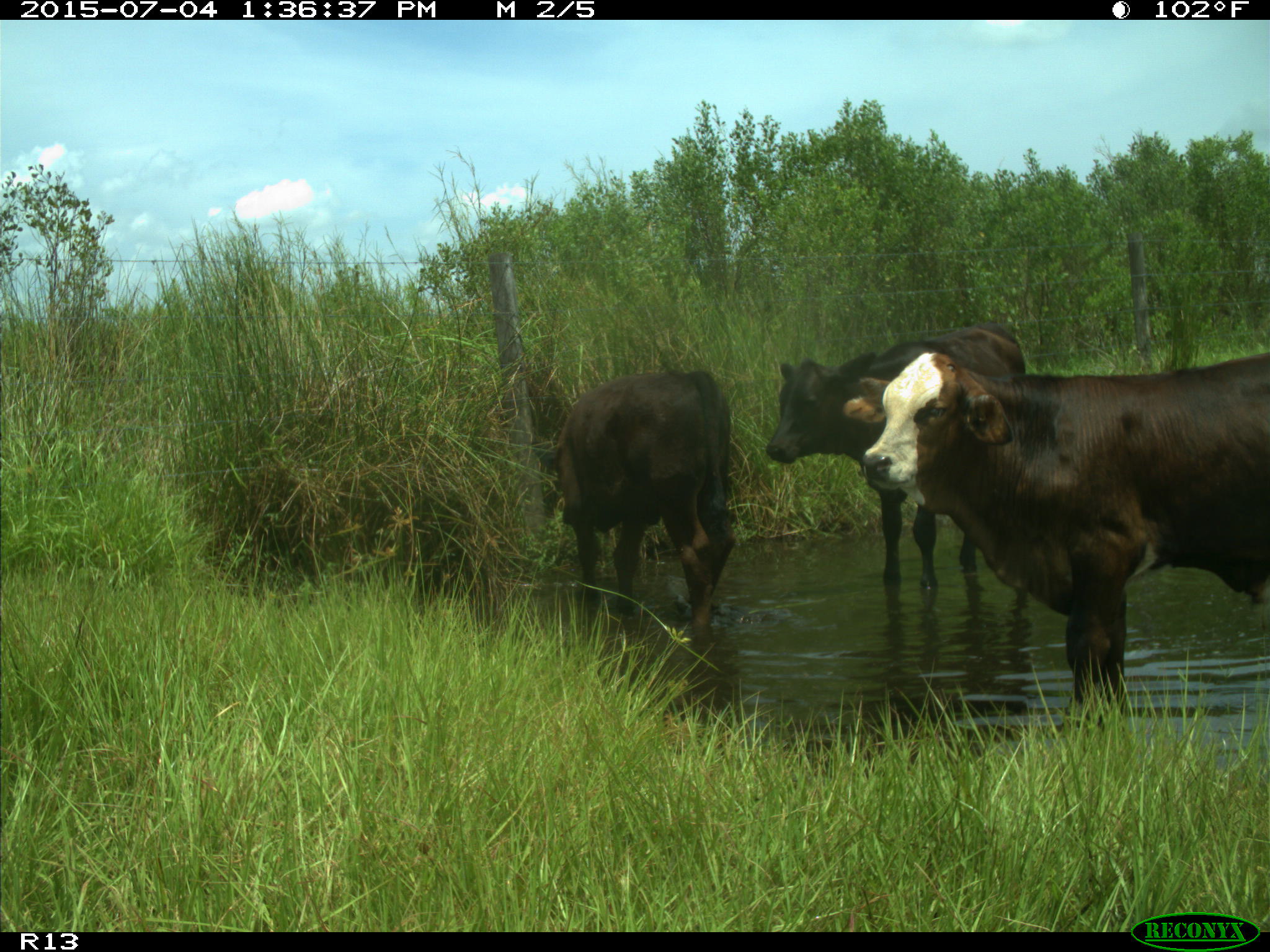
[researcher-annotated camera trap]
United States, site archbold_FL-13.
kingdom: Animalia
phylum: Chordata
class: Mammalia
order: Artiodactyla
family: Bovidae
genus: Bos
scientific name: Bos taurus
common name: domestic cow